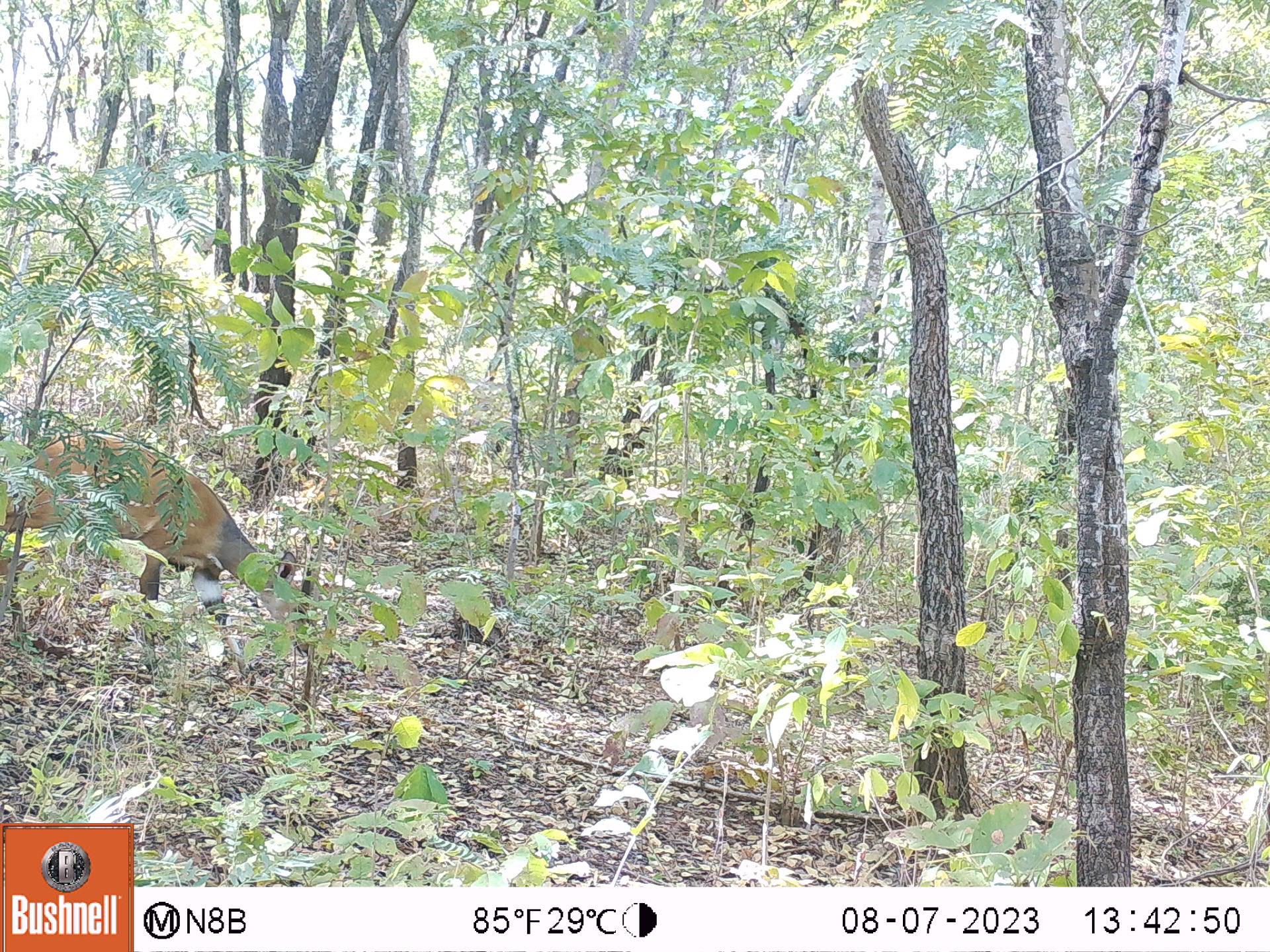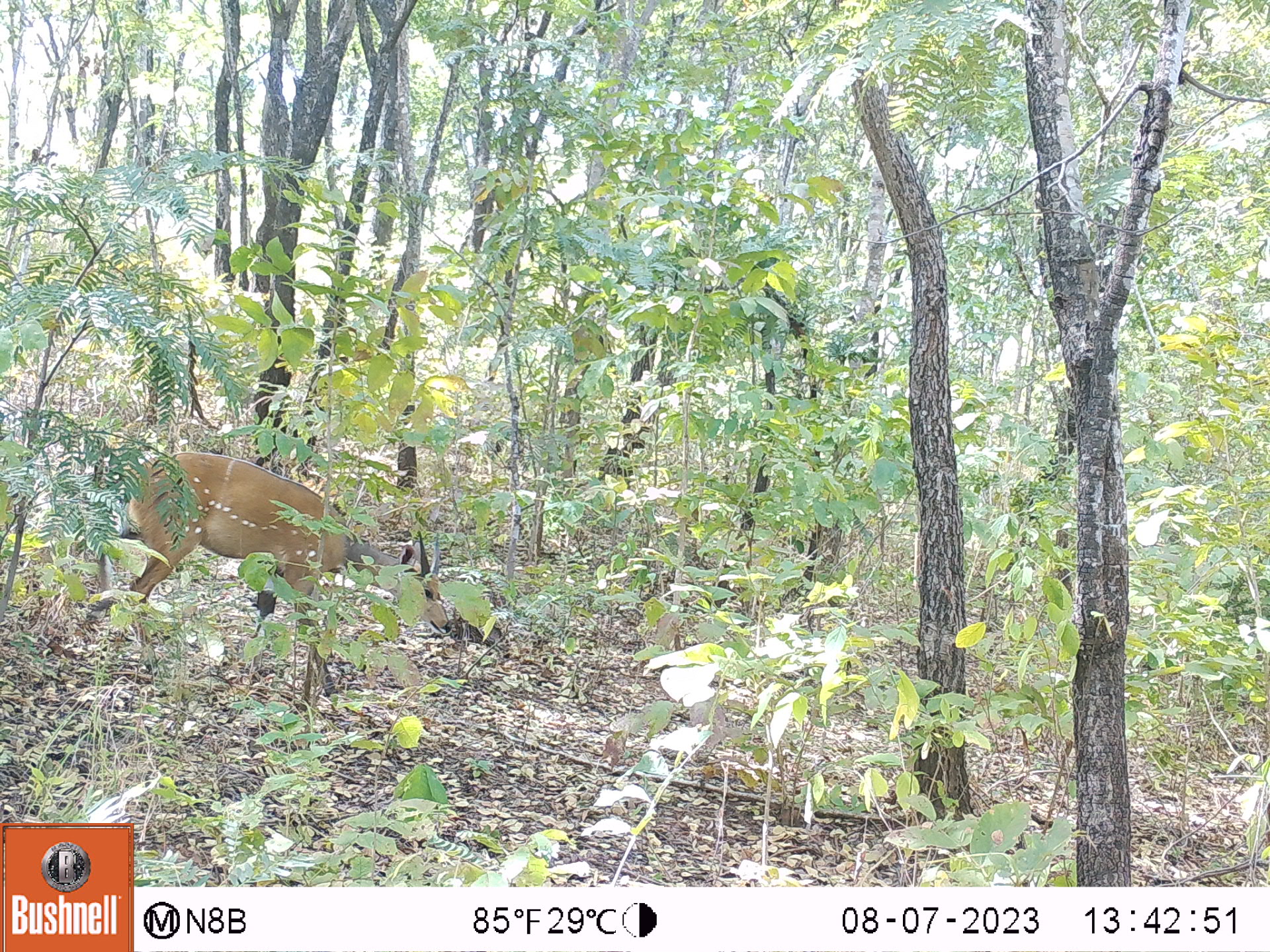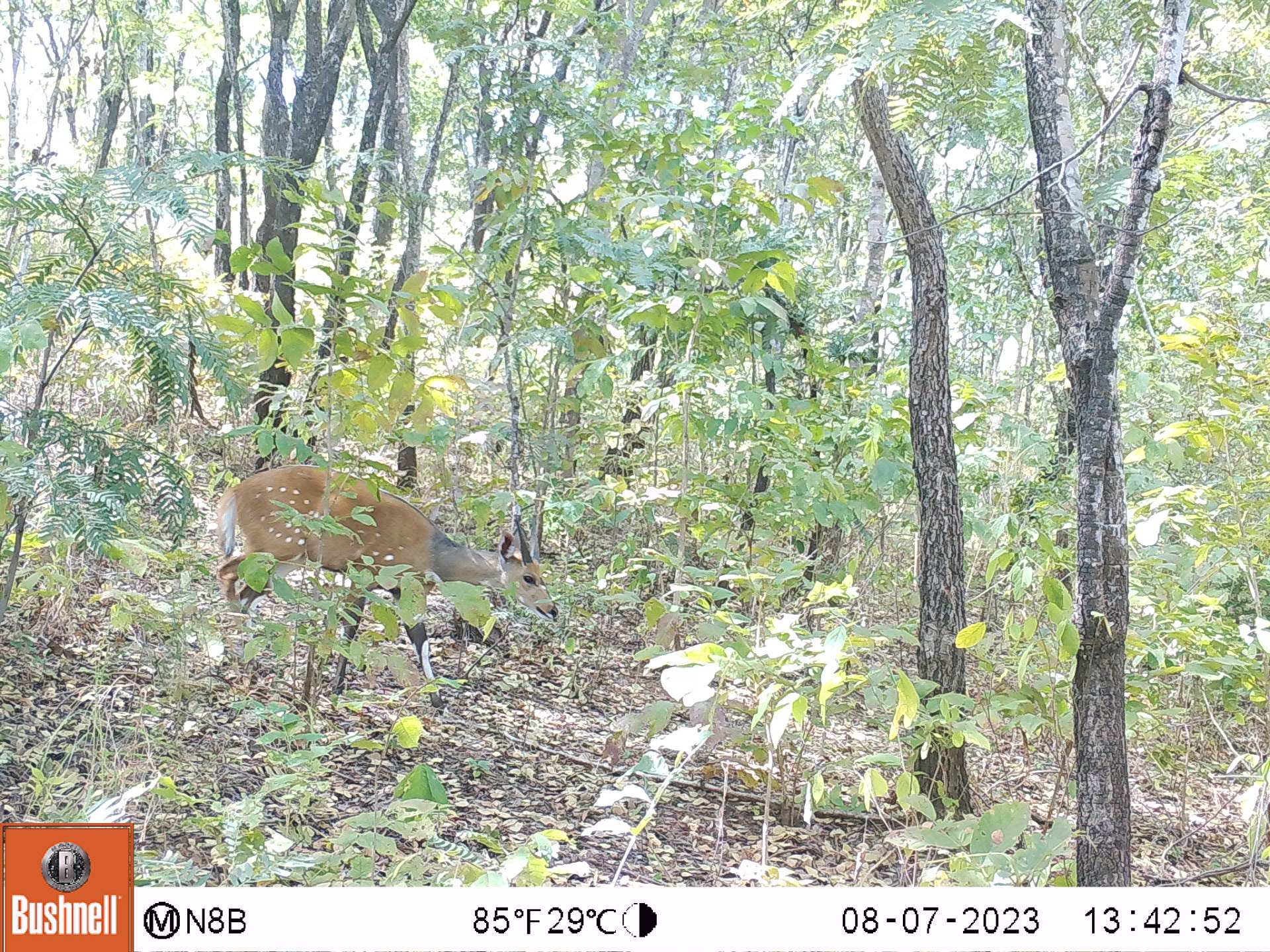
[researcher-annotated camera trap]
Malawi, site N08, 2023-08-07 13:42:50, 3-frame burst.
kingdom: Animalia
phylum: Chordata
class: Mammalia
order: Artiodactyla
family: Bovidae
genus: Tragelaphus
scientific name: Tragelaphus sylvaticus sylvaticus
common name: cape bushbuck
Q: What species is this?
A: Cape bushbuck (Tragelaphus sylvaticus sylvaticus).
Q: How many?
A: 1.